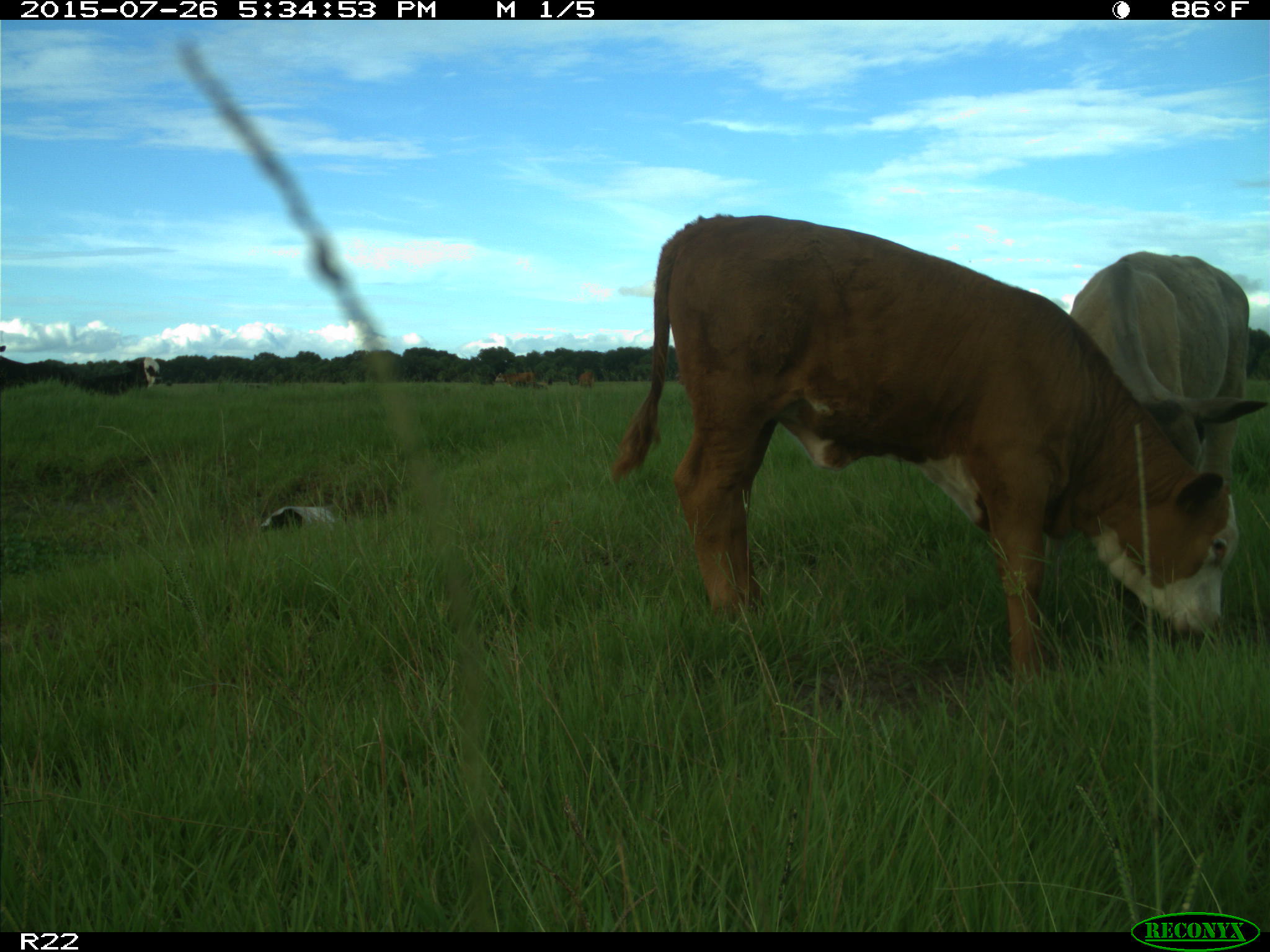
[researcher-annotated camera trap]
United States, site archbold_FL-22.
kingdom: Animalia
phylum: Chordata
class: Mammalia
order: Artiodactyla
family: Bovidae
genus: Bos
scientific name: Bos taurus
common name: domestic cow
Bos taurus (domestic cow).